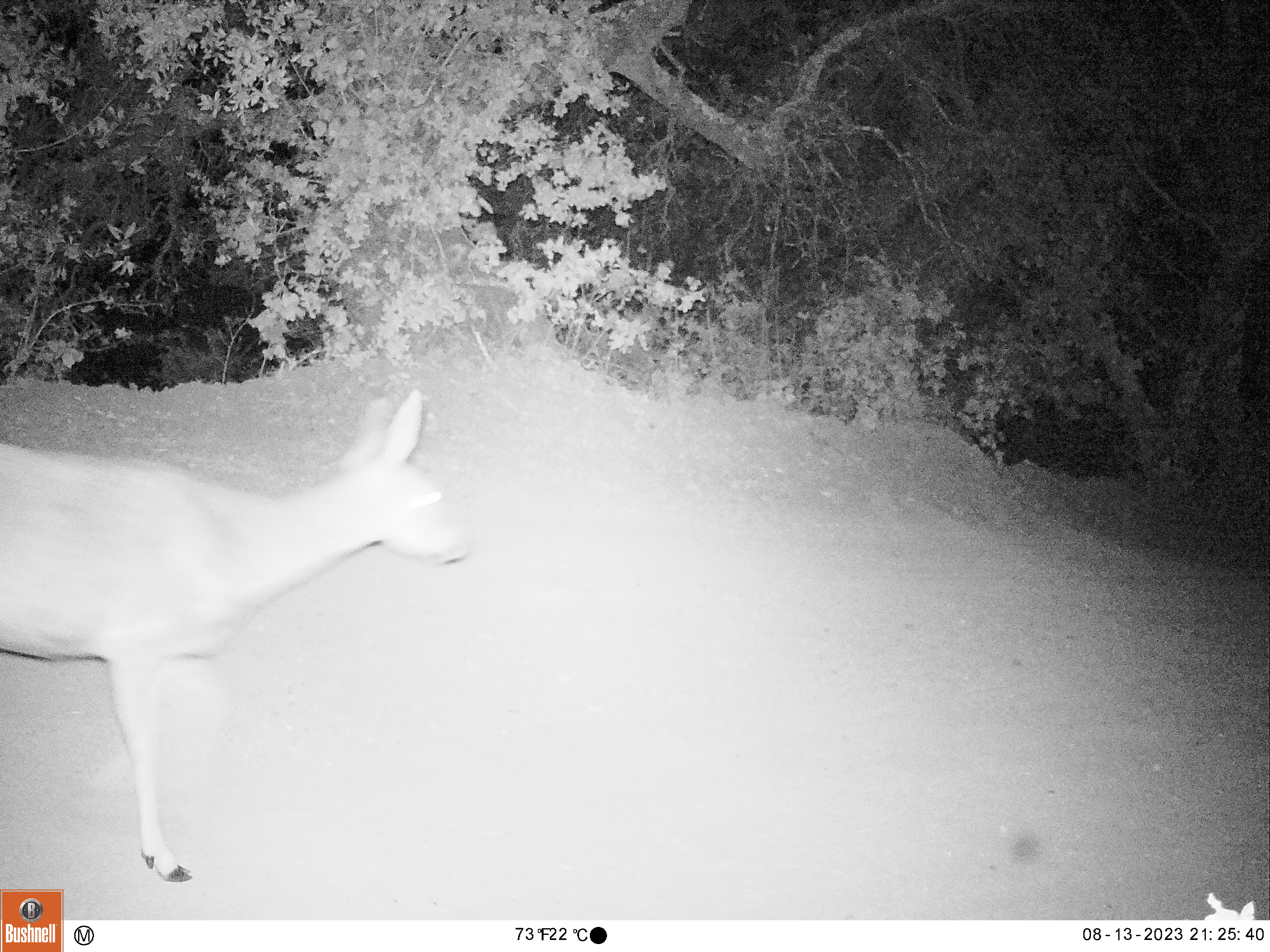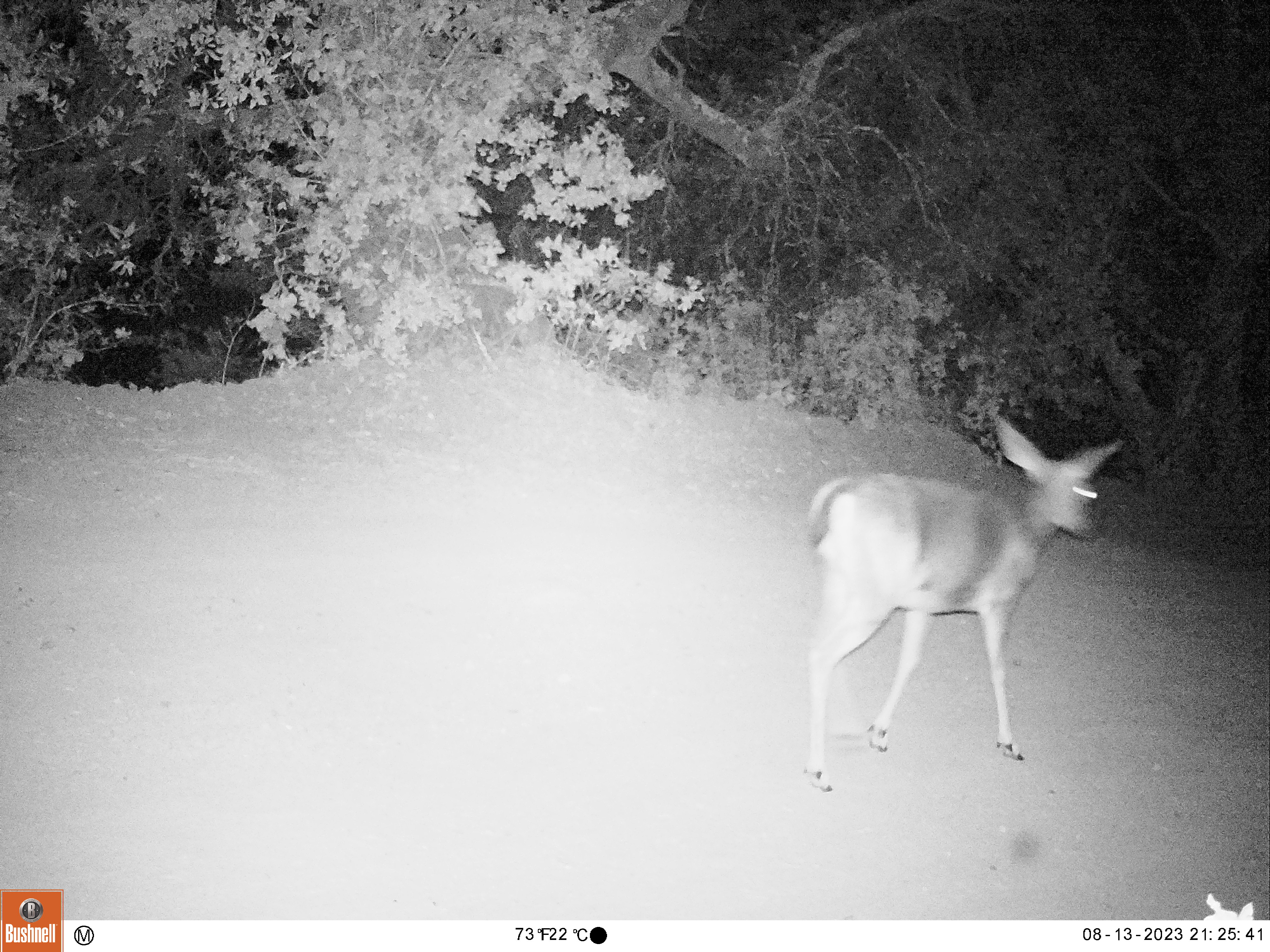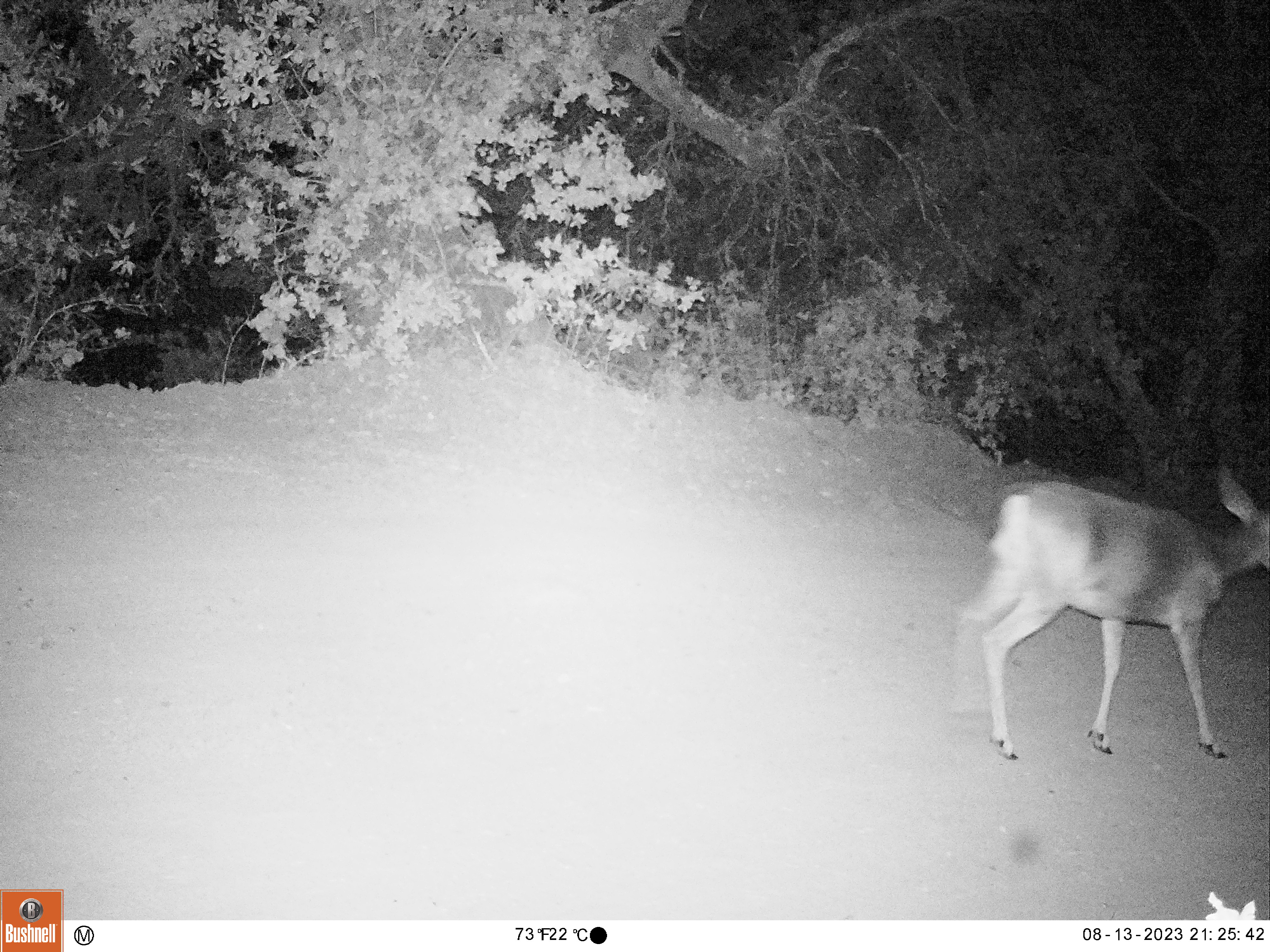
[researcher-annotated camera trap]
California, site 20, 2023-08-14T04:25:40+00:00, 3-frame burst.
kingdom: Animalia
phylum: Chordata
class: Mammalia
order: Artiodactyla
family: Cervidae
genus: Odocoileus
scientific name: Odocoileus hemionus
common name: mule deer